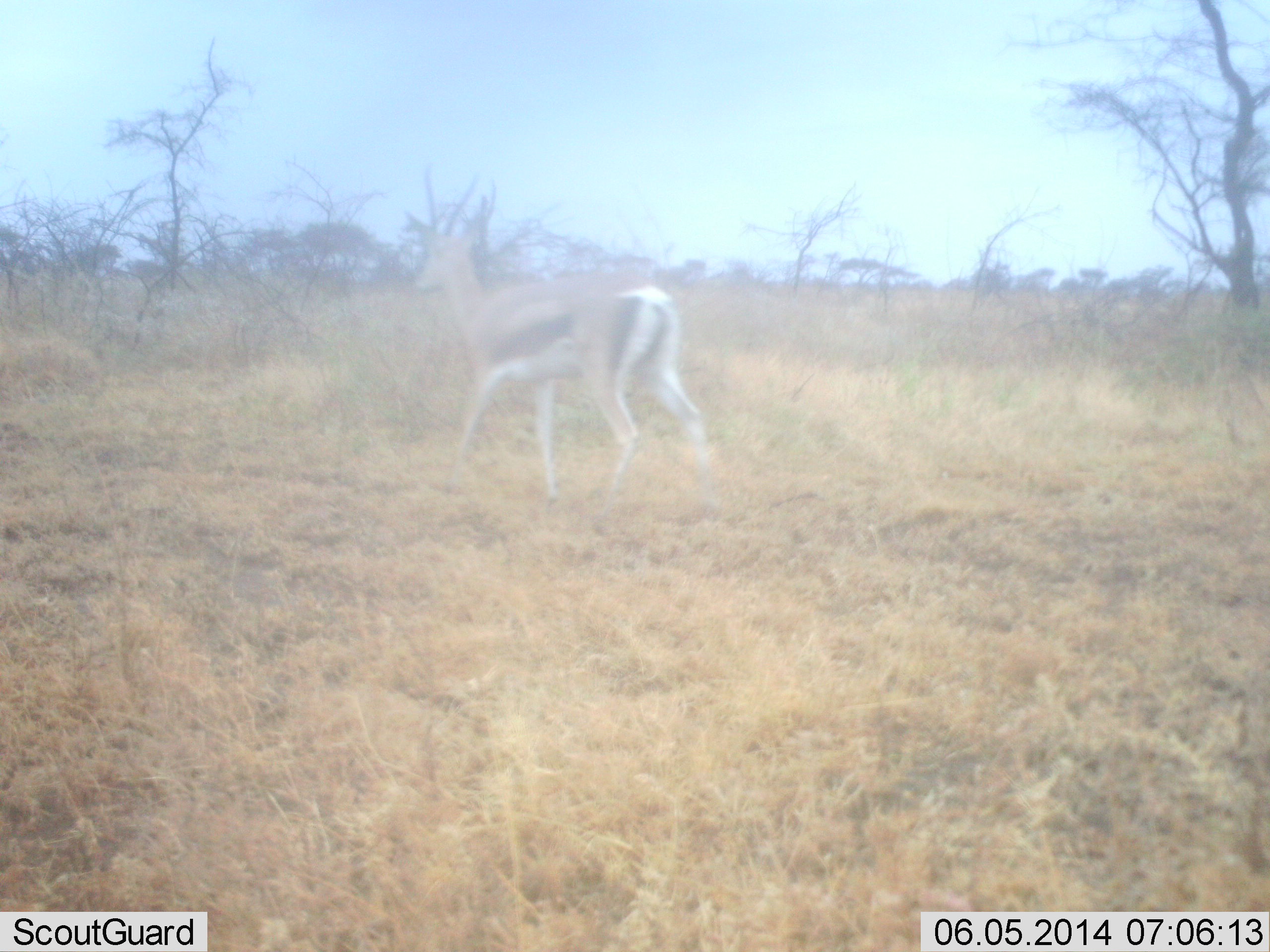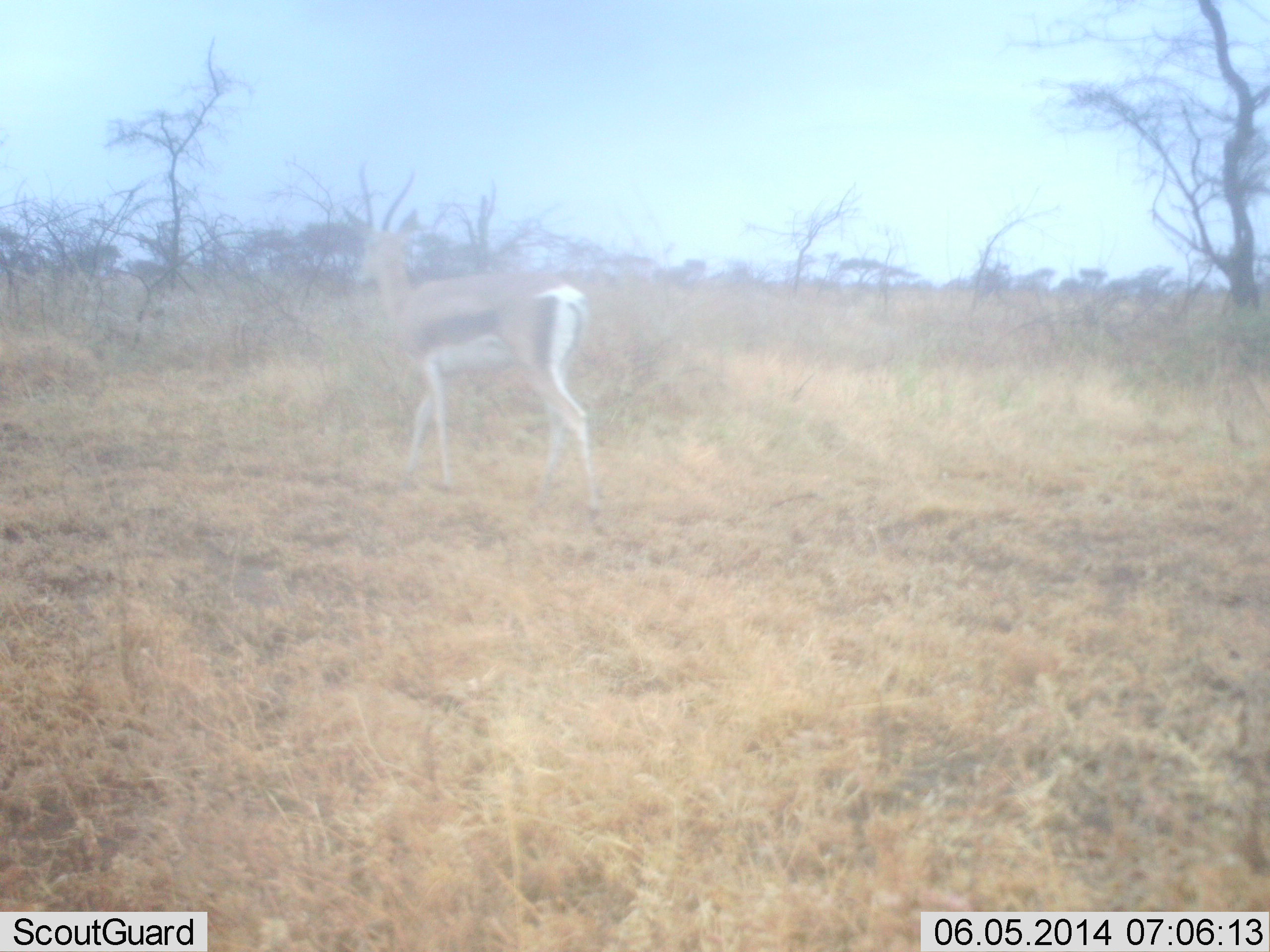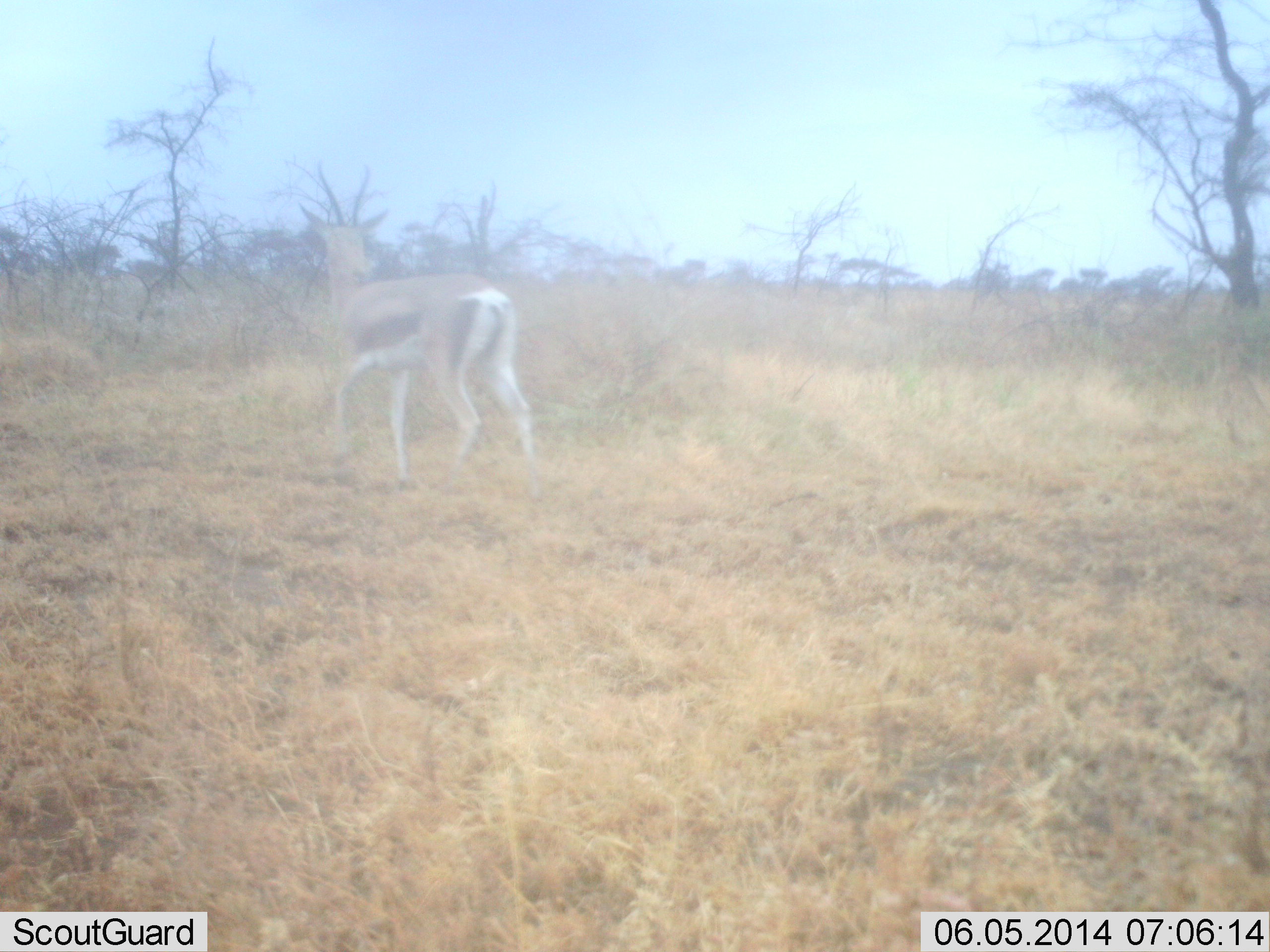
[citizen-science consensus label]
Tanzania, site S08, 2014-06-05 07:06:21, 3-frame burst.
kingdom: Animalia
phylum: Chordata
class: Mammalia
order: Artiodactyla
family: Bovidae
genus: Eudorcas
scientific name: Eudorcas thomsonii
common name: thomson's gazelle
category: gazellethomsons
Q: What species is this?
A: Gazellethomsons (thomson's gazelle) (Eudorcas thomsonii).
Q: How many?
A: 1.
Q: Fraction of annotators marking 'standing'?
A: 20%.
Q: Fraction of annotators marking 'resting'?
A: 0%.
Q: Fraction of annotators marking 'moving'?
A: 80%.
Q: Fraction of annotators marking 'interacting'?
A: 0%.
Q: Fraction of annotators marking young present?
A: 0%.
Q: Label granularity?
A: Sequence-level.